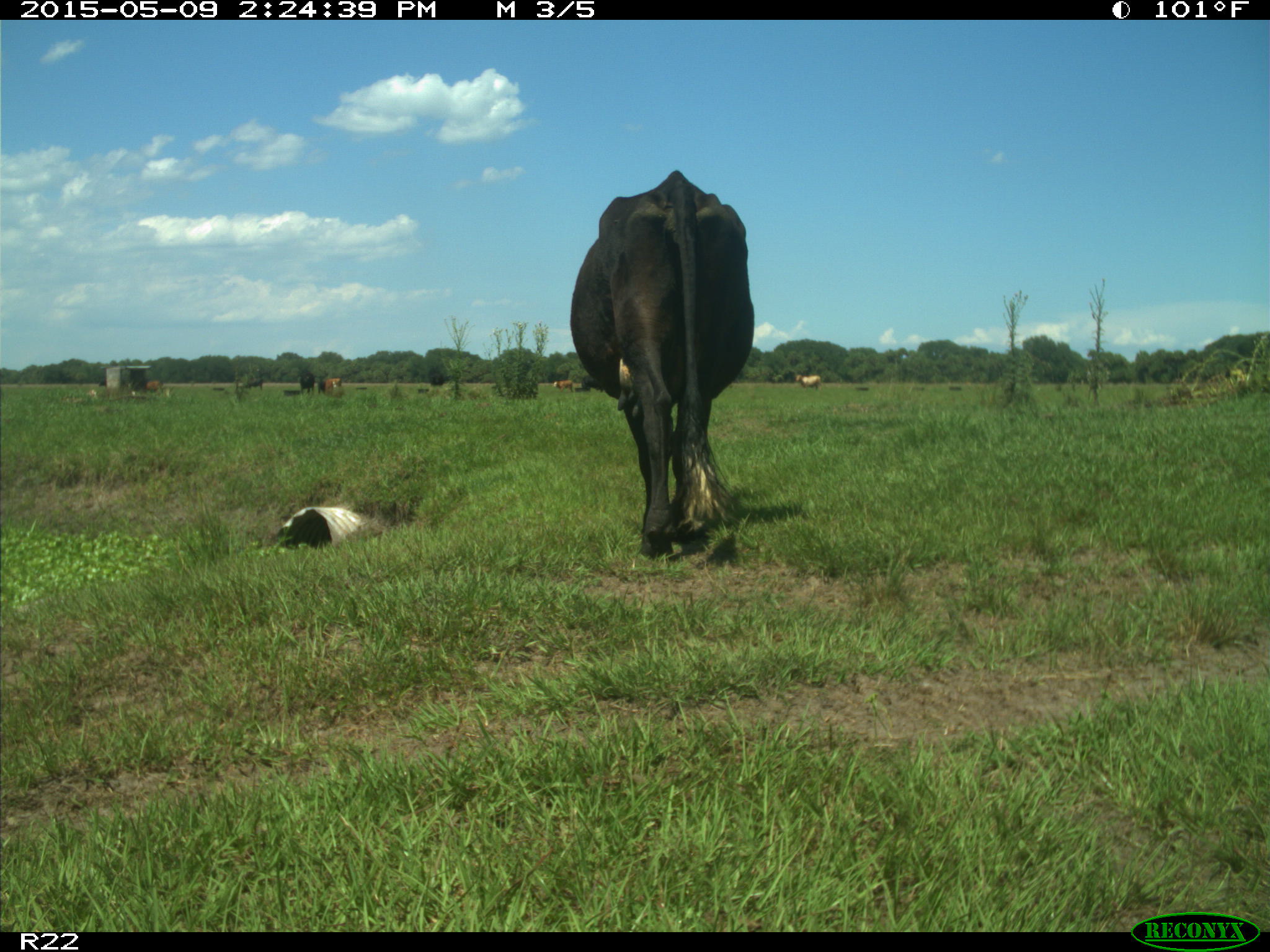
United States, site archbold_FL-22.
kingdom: Animalia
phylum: Chordata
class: Mammalia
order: Artiodactyla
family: Bovidae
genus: Bos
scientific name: Bos taurus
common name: domestic cow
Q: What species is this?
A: Bos taurus (domestic cow).